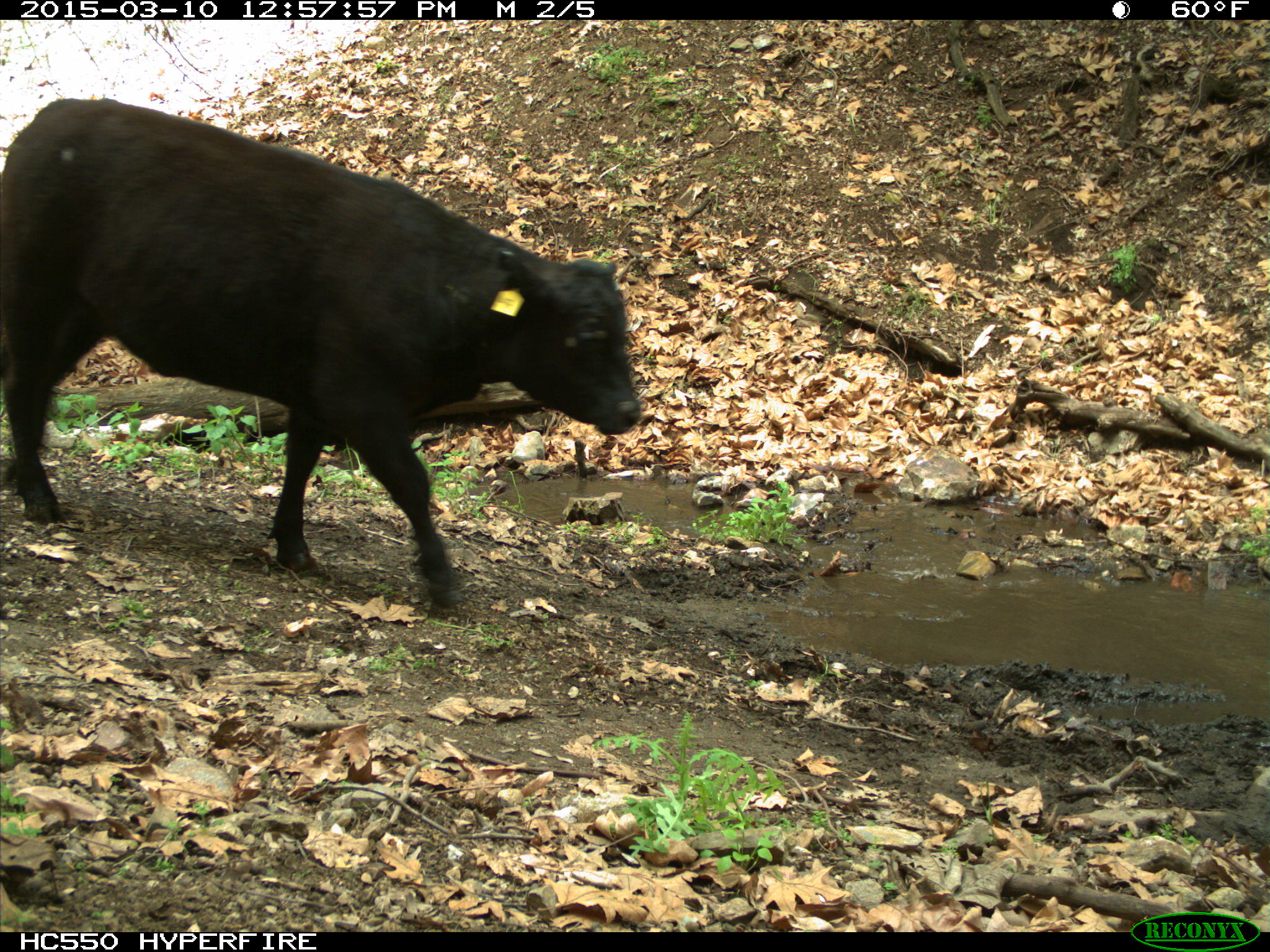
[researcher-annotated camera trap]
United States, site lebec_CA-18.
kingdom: Animalia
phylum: Chordata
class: Mammalia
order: Artiodactyla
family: Bovidae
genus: Bos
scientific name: Bos taurus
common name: domestic cow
Bos taurus (domestic cow).